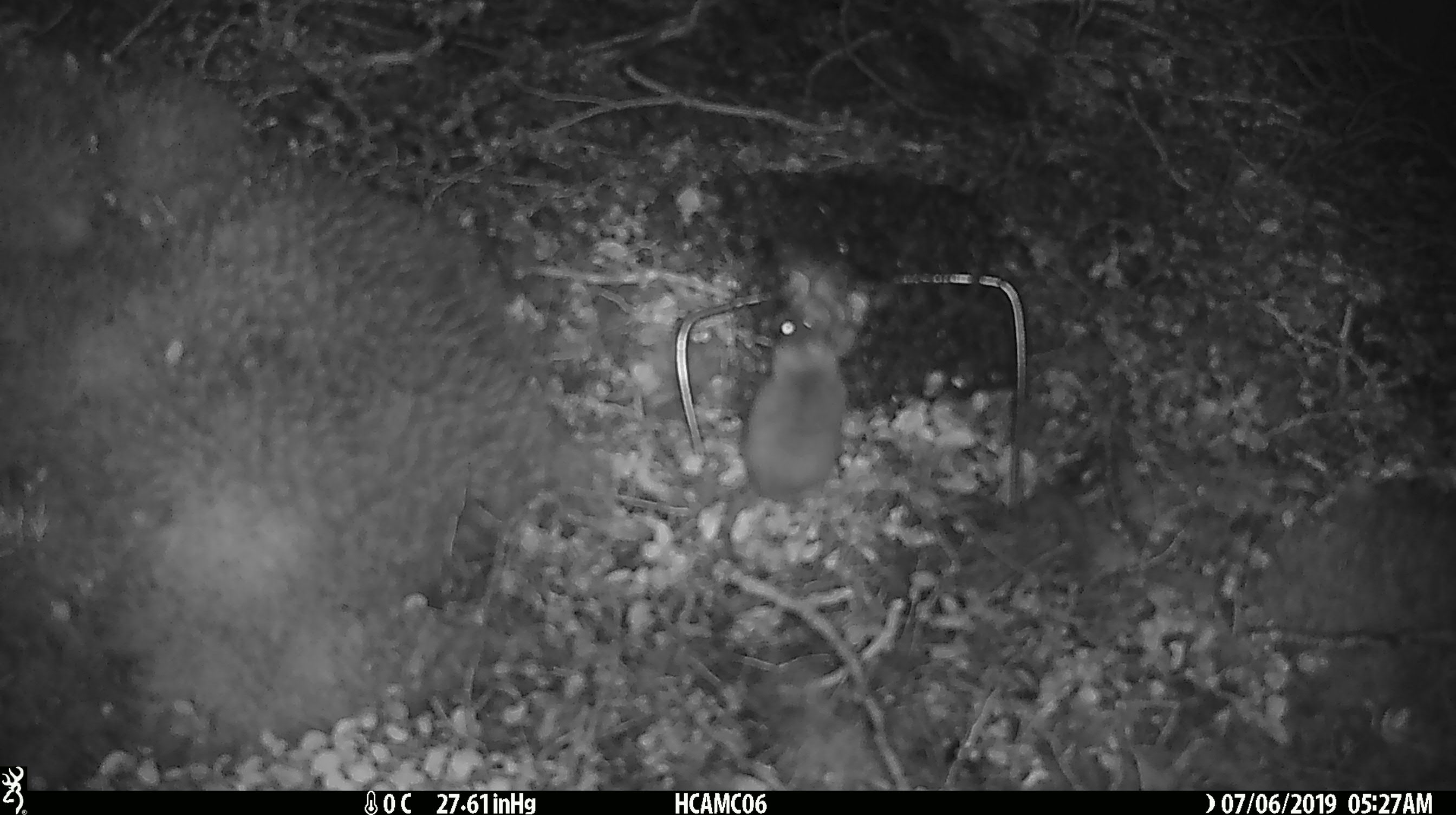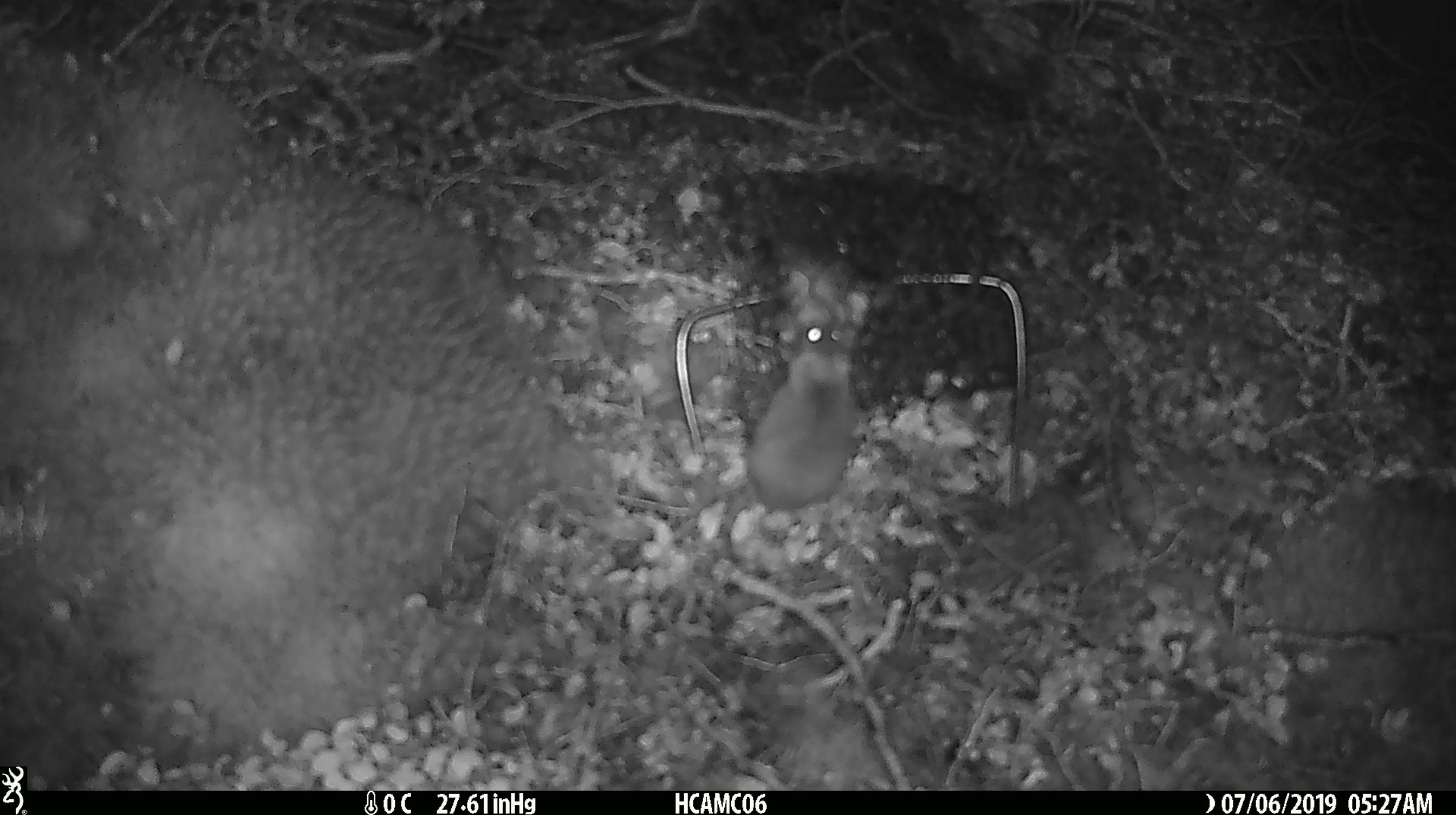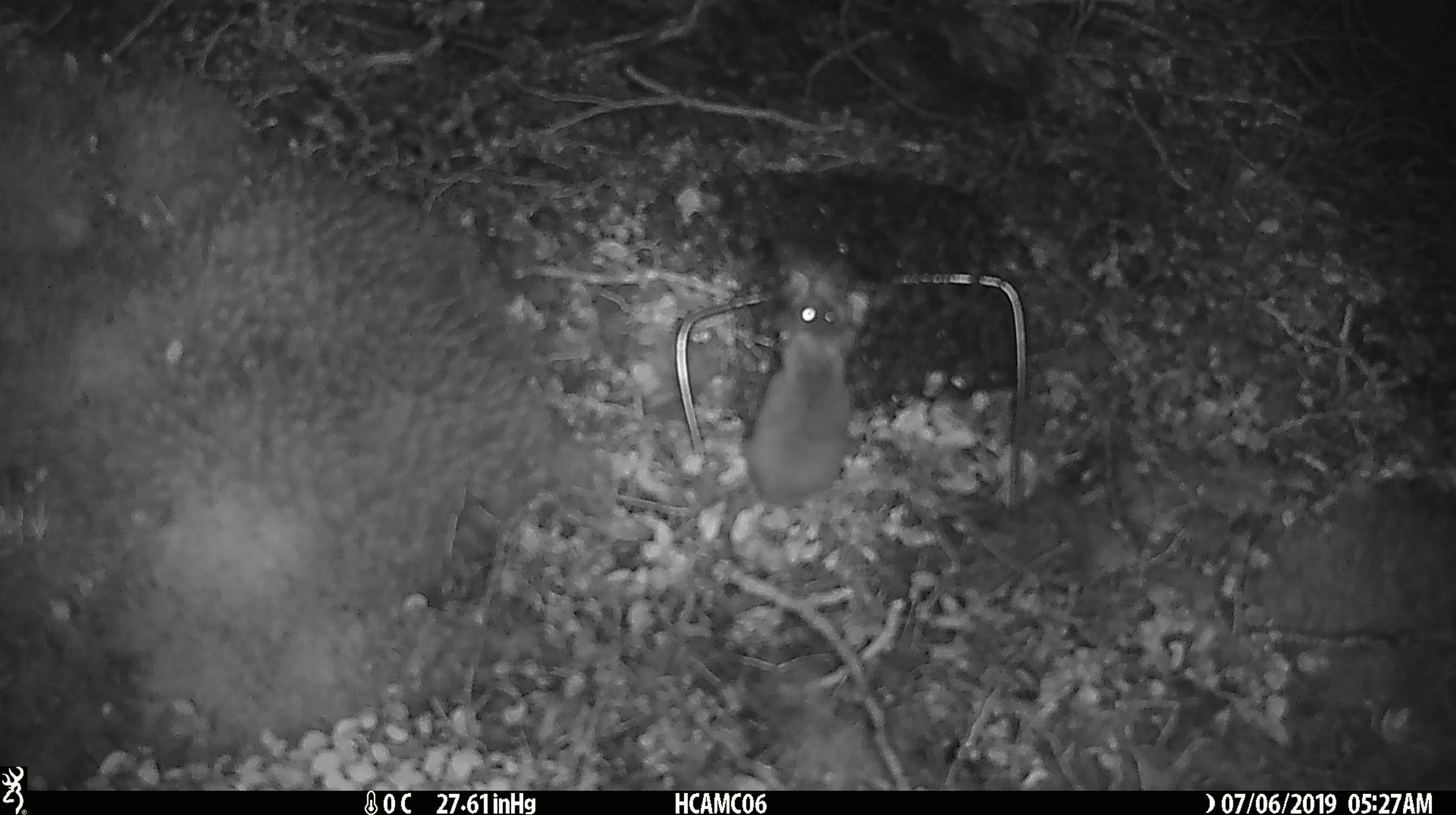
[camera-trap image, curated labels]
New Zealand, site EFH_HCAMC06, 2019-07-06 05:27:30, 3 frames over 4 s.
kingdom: Animalia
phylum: Chordata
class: Mammalia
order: Rodentia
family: Muridae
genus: Mus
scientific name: Mus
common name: mouse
Mouse (Mus).